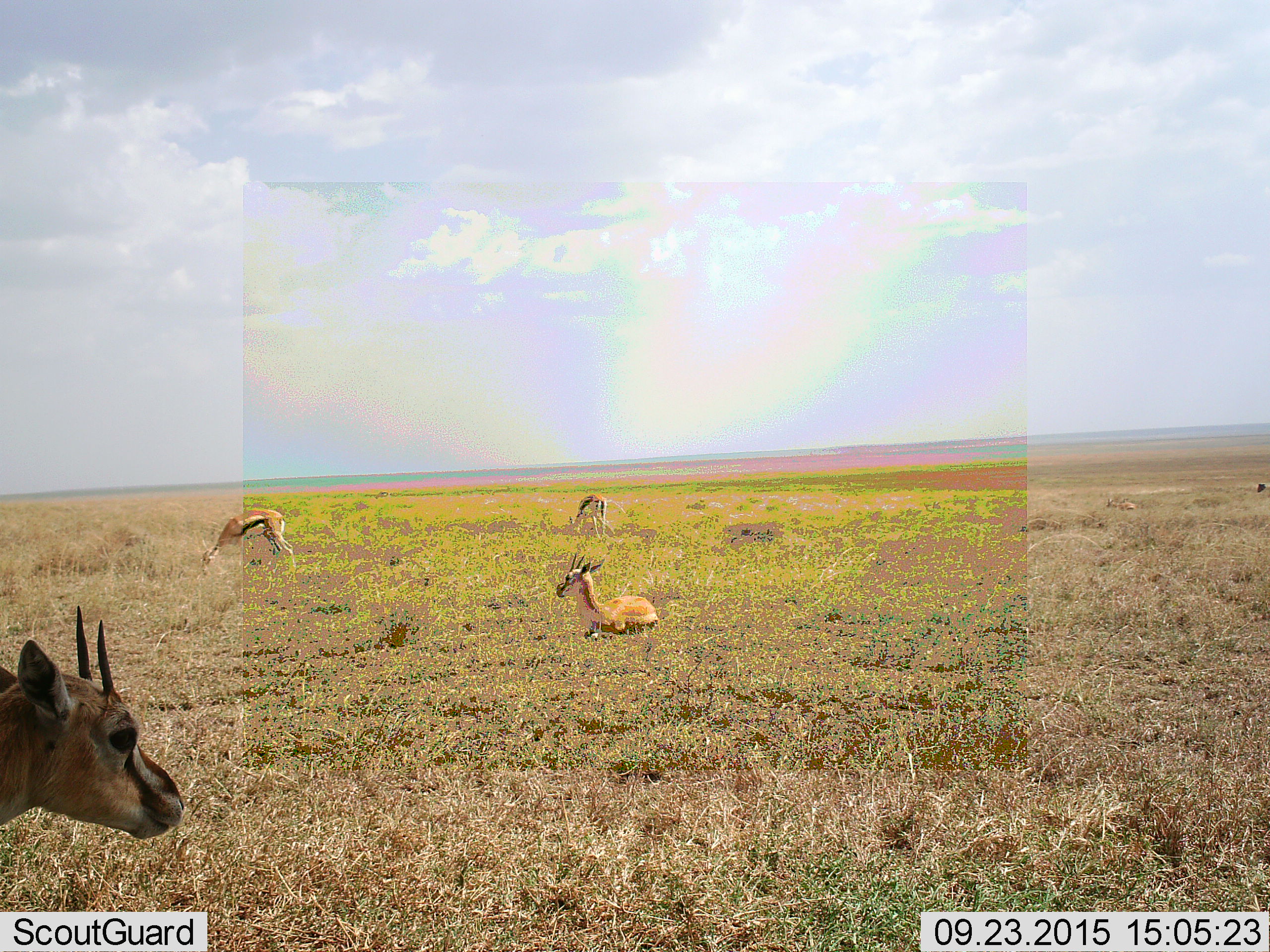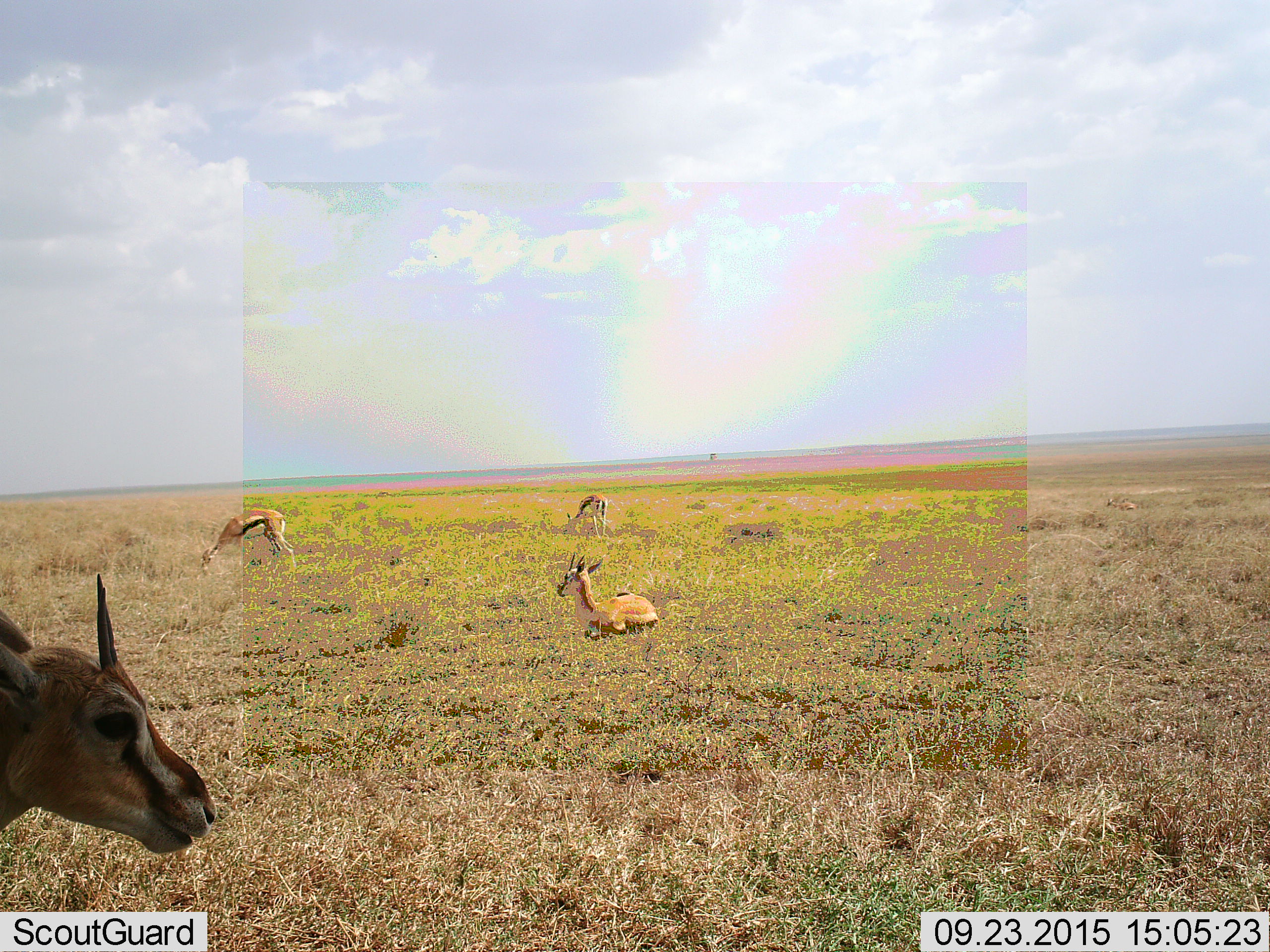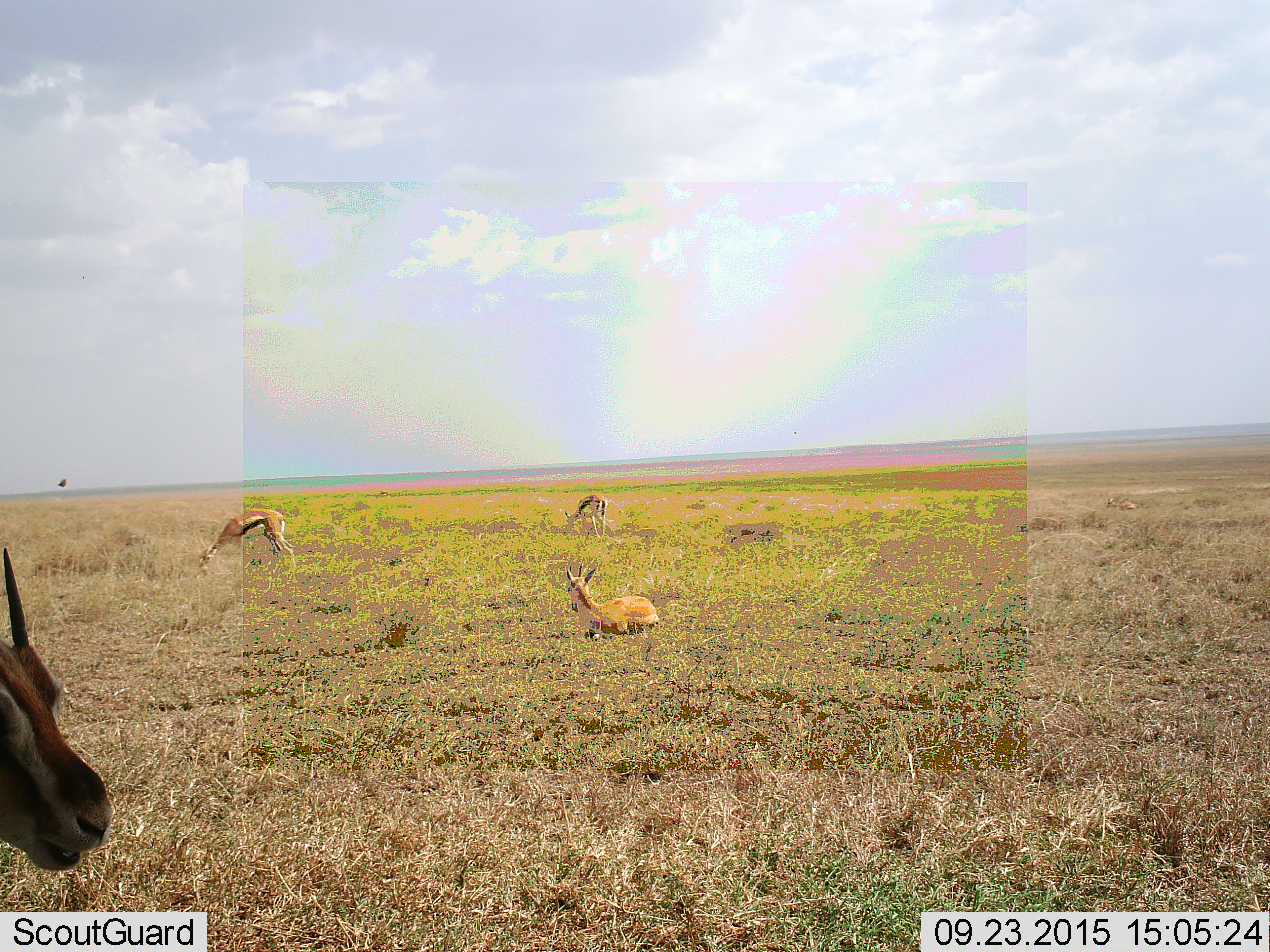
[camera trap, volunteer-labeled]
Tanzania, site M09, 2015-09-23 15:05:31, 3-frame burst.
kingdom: Animalia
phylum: Chordata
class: Mammalia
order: Artiodactyla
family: Bovidae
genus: Eudorcas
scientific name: Eudorcas thomsonii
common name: thomson's gazelle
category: gazellethomsons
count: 5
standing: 86%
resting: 86%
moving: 0%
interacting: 0%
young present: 0%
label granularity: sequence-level